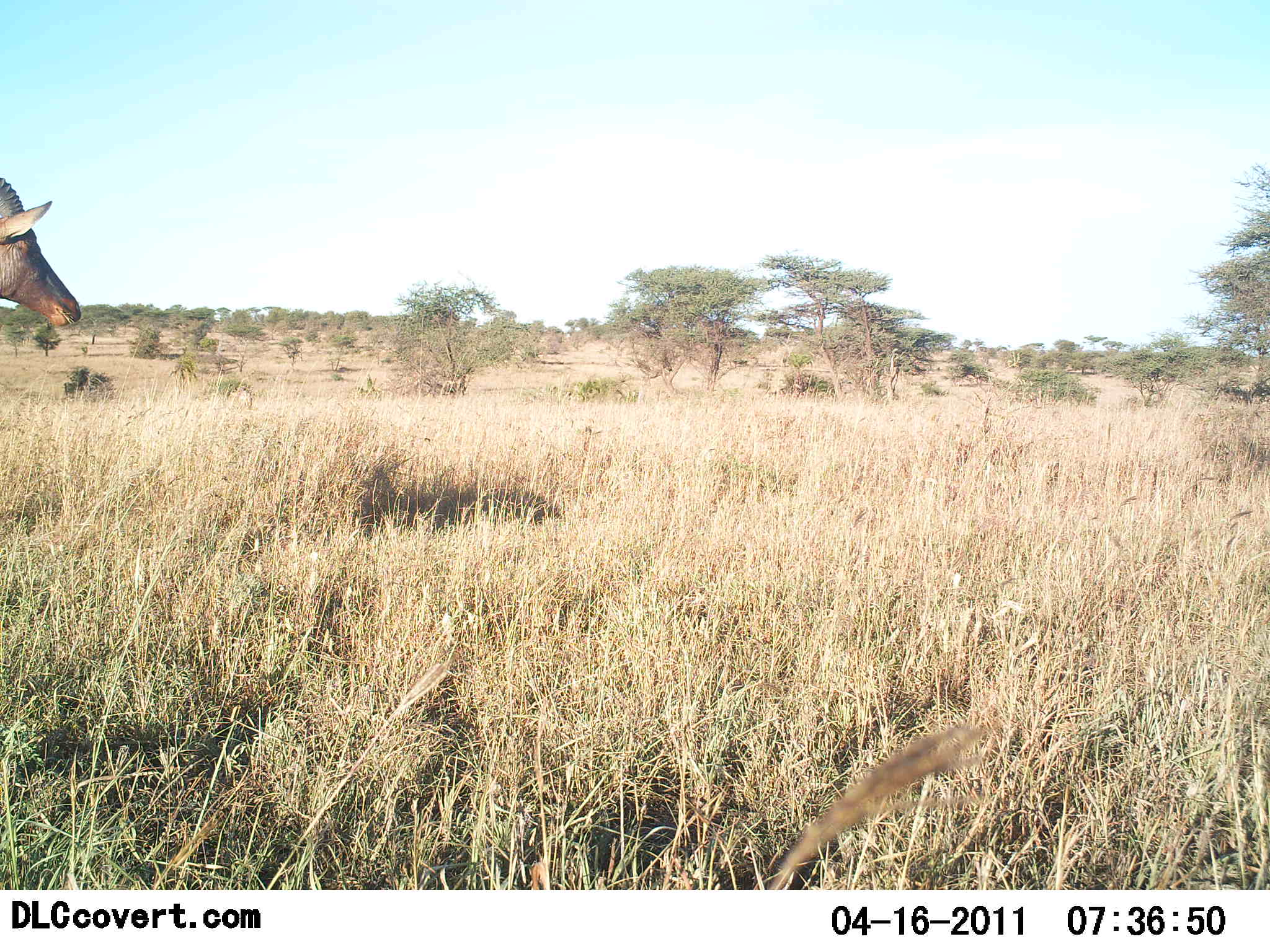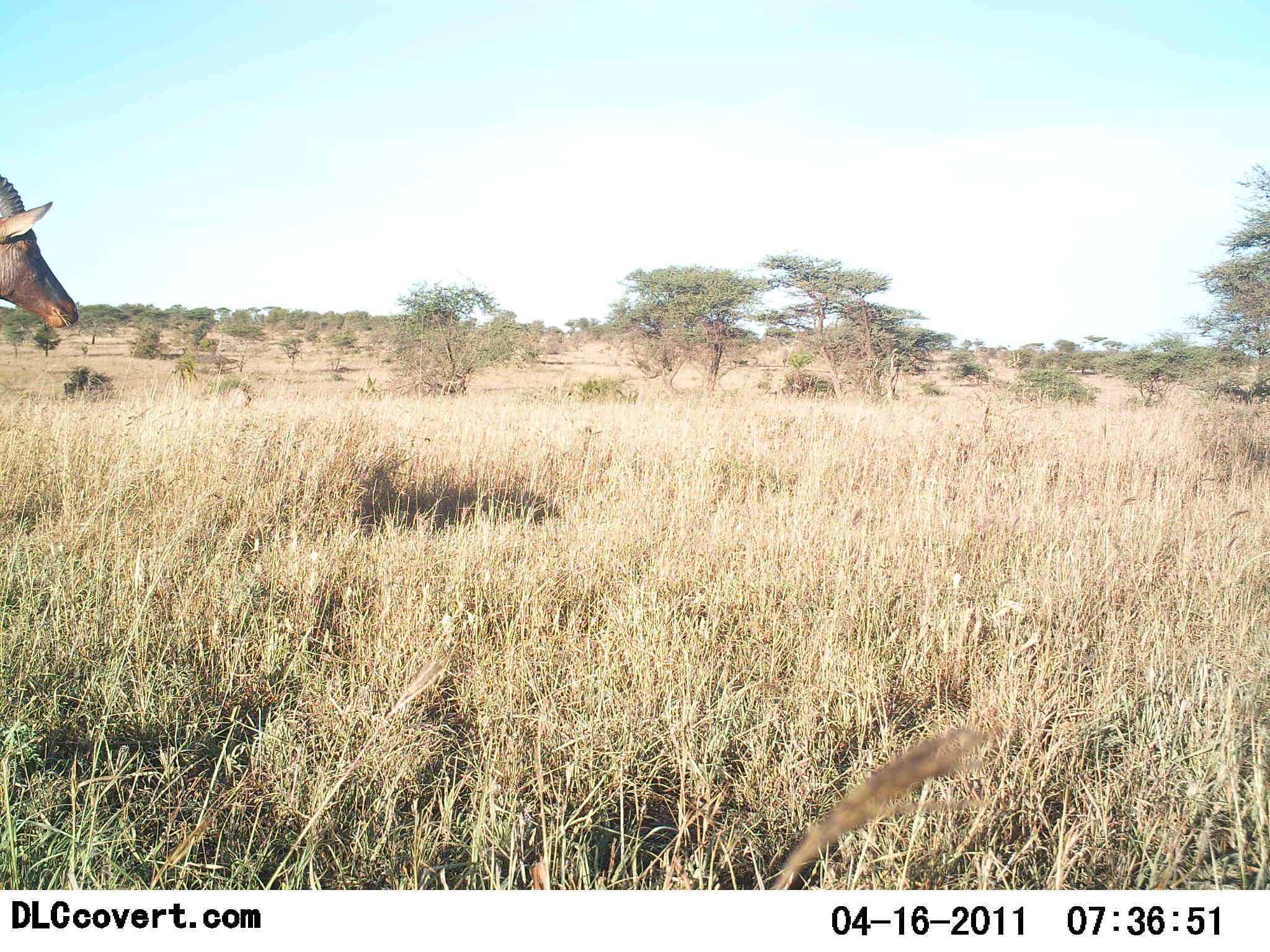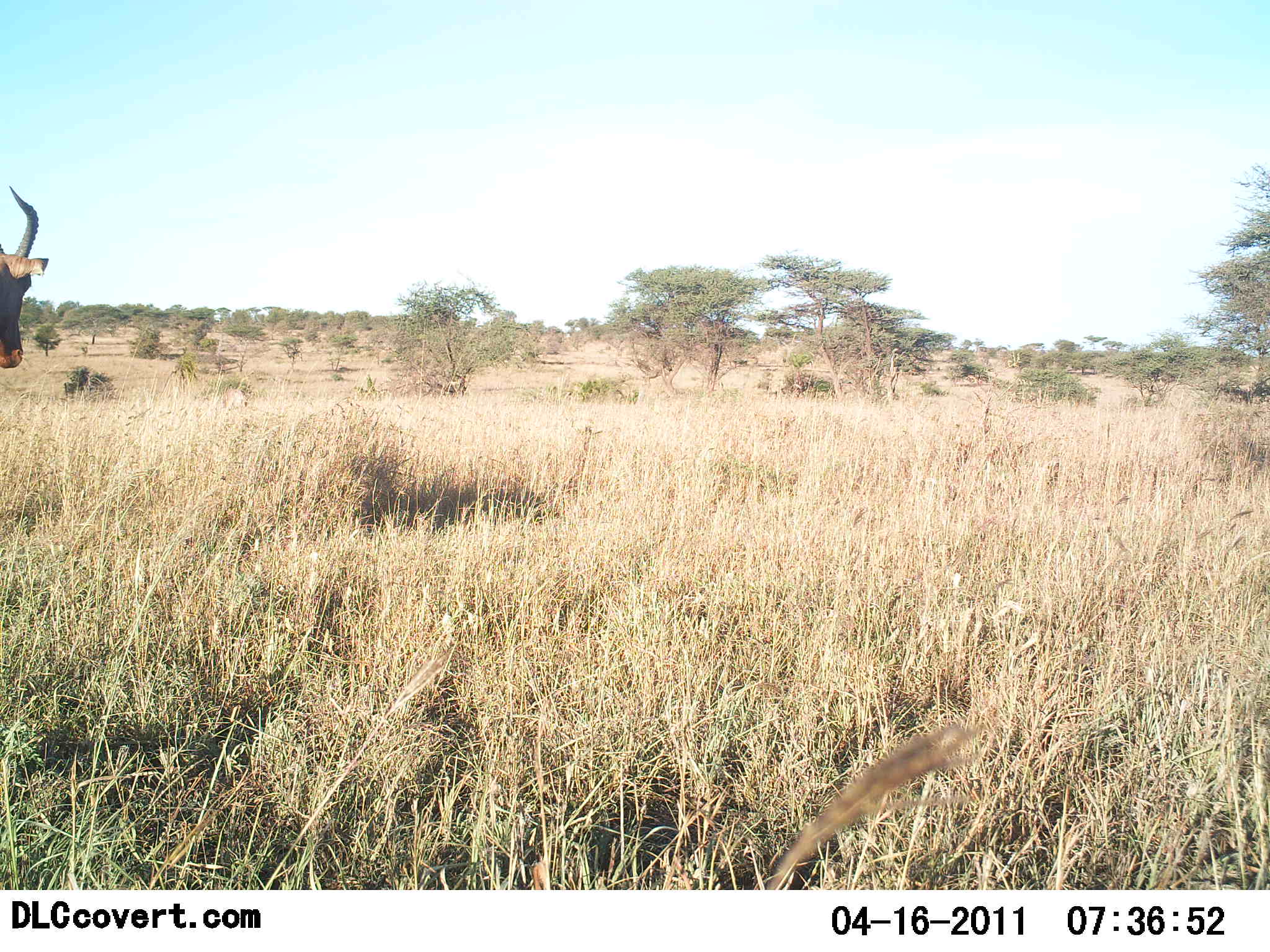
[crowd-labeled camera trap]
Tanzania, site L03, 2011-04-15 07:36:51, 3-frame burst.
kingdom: Animalia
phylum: Chordata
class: Mammalia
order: Artiodactyla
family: Bovidae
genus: Damaliscus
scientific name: Damaliscus lunatus jimela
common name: topi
Topi (Damaliscus lunatus jimela), count 1. Behavior (volunteer vote fractions): standing 90%, resting 0%, moving 10%, interacting 0%. Young present (vote fraction): 0%. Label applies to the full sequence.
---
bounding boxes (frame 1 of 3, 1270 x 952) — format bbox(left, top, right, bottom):
animal: bbox(1, 177, 81, 331)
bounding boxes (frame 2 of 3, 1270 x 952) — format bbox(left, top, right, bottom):
animal: bbox(1, 174, 80, 329)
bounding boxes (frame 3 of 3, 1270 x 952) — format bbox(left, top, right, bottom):
animal: bbox(0, 186, 49, 369)